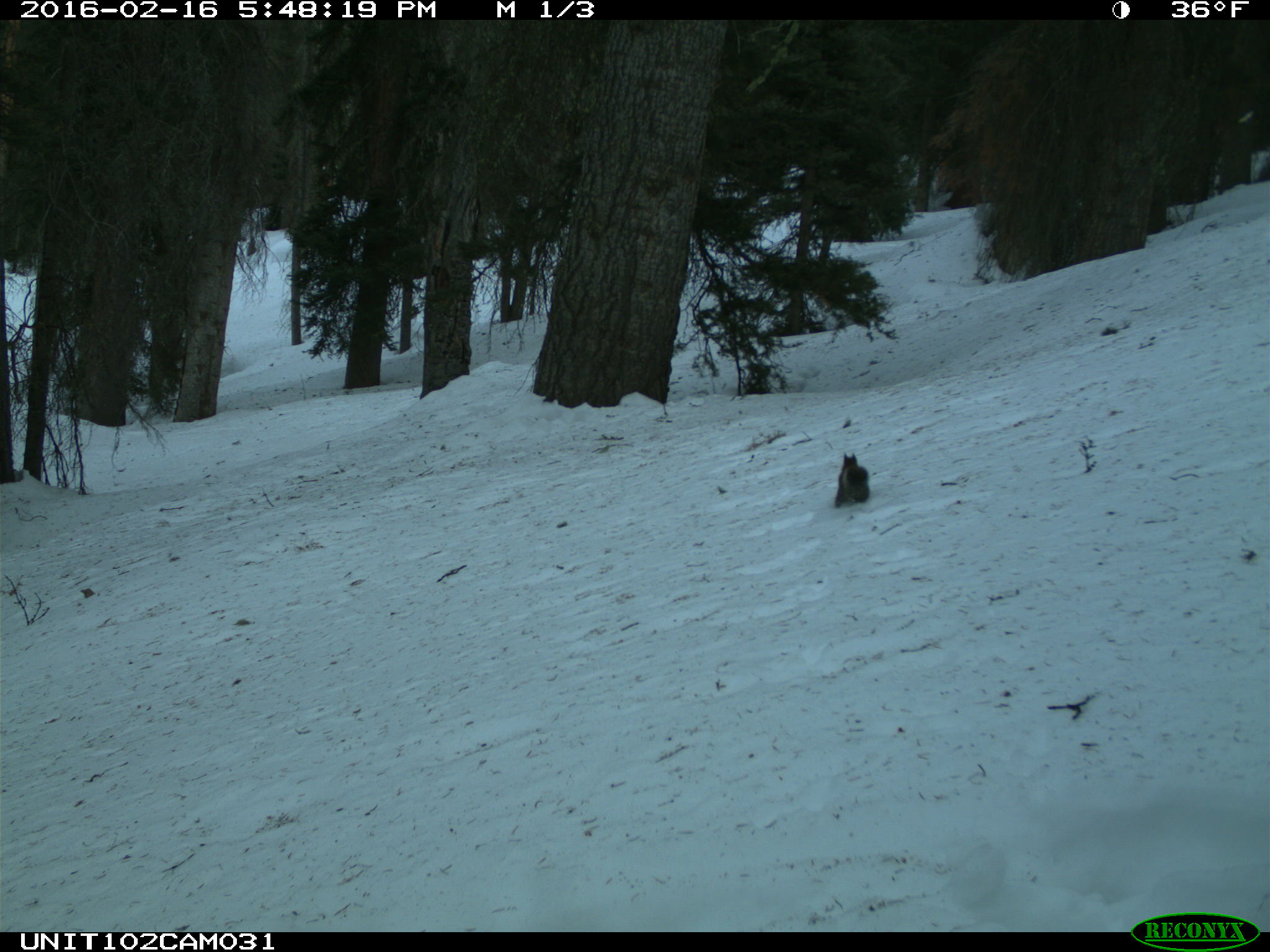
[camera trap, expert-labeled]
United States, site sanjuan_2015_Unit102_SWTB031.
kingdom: Animalia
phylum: Chordata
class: Mammalia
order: Rodentia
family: Sciuridae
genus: Tamiasciurus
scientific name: Tamiasciurus hudsonicus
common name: american red squirrel